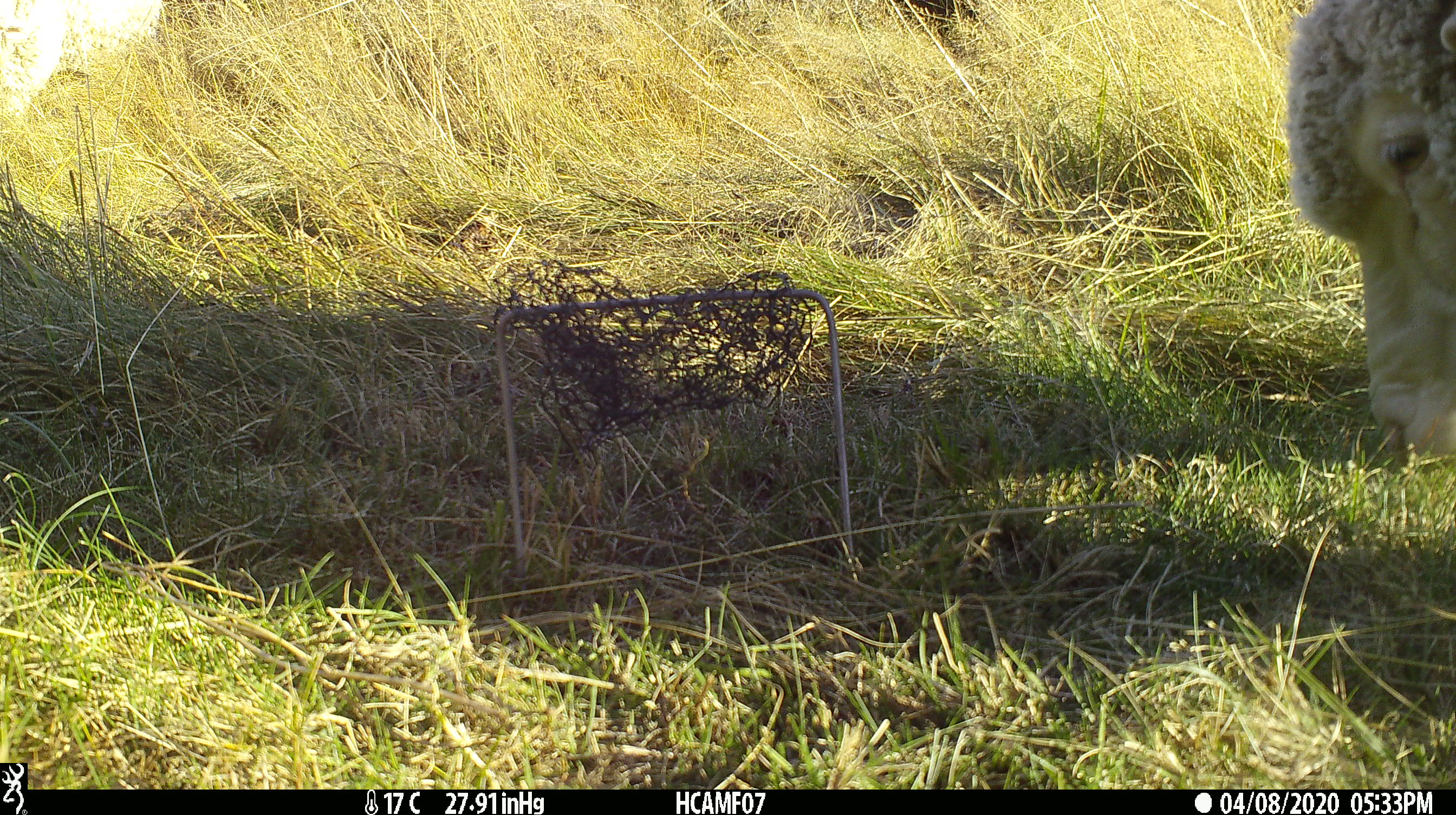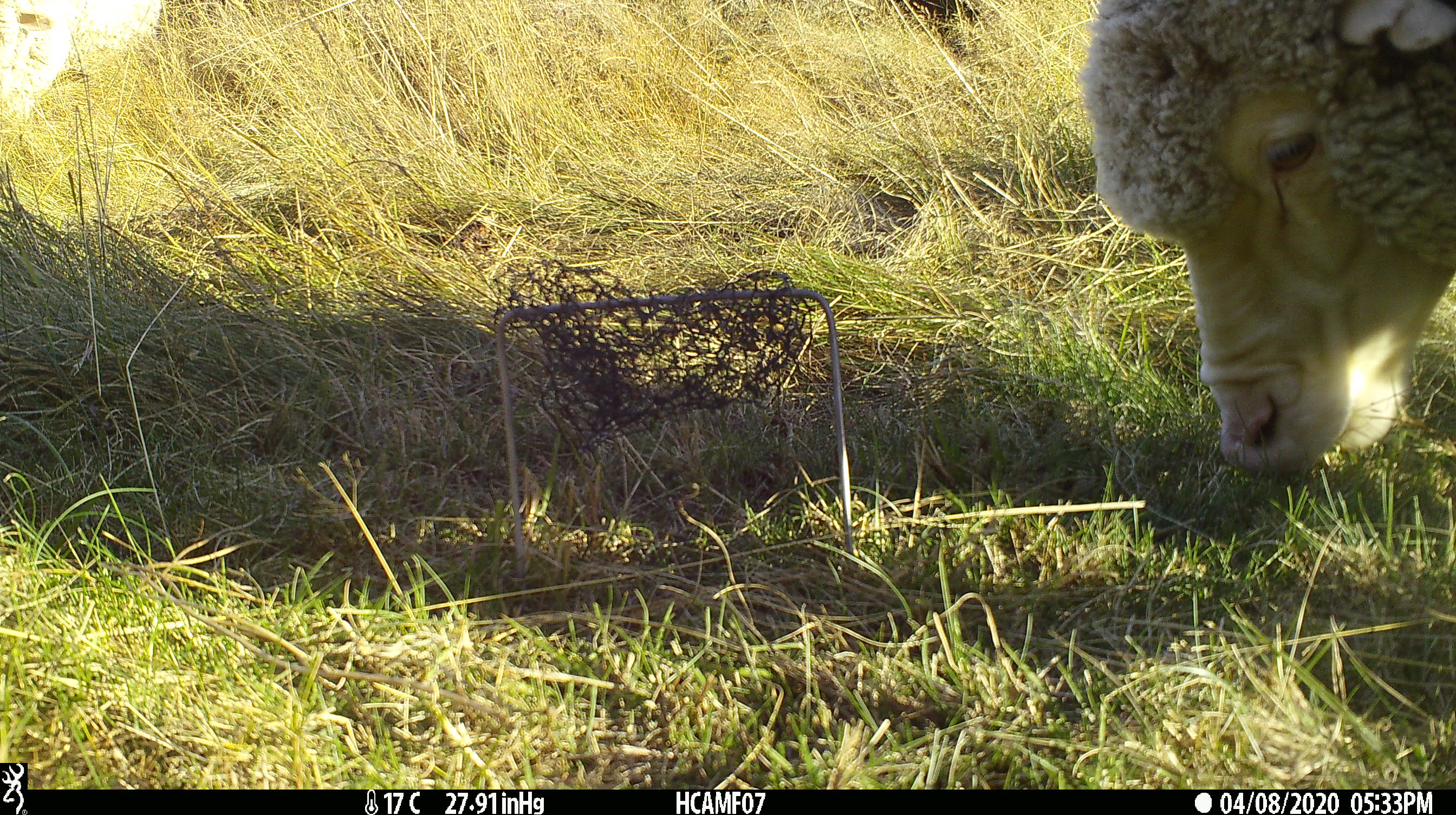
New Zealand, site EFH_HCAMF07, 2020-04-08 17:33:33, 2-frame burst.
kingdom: Animalia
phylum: Chordata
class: Mammalia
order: Artiodactyla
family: Bovidae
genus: Ovis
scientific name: Ovis aries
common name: domestic sheep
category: sheep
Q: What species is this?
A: Sheep (domestic sheep) (Ovis aries).